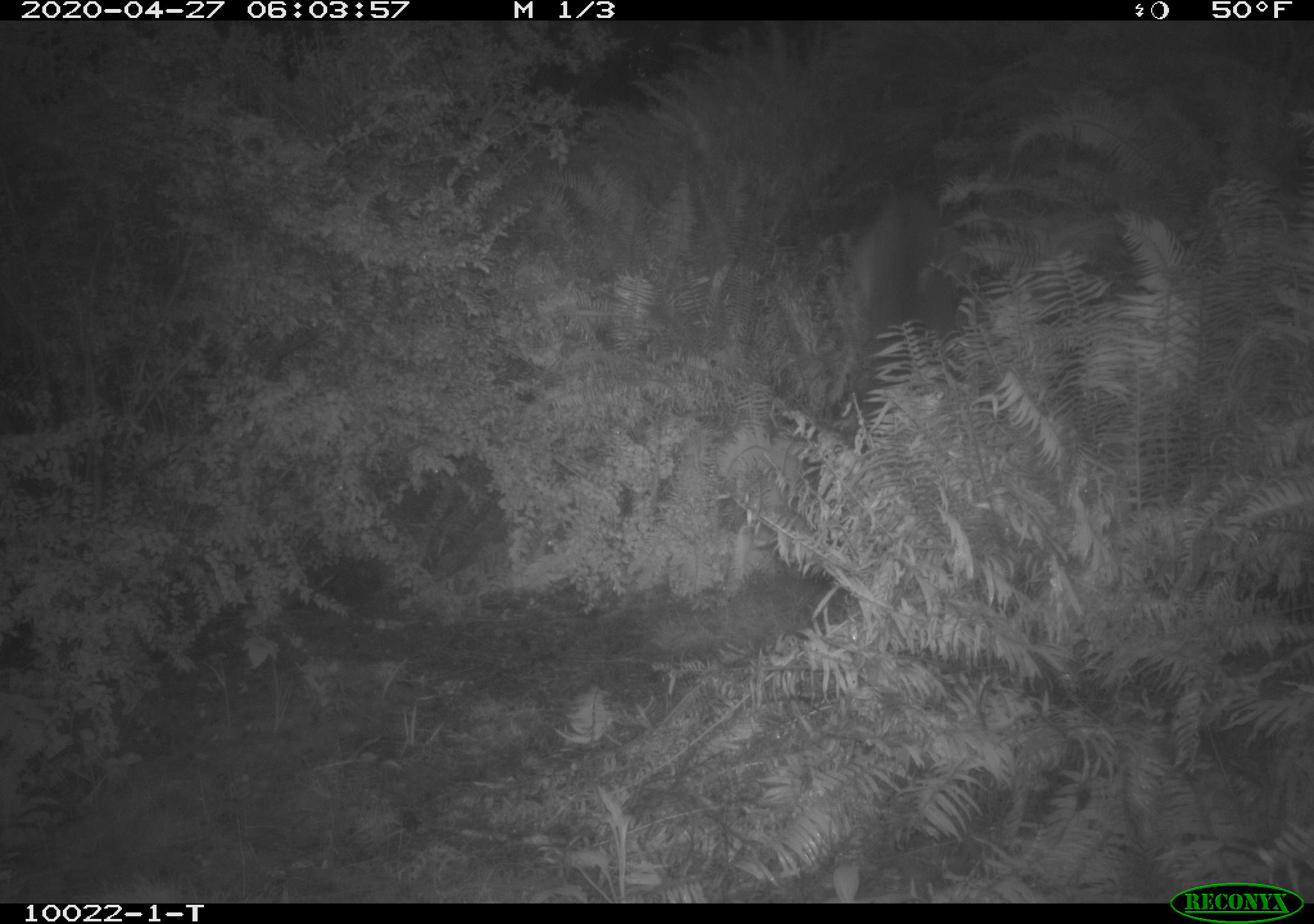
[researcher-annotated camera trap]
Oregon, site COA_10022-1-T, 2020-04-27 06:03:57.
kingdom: Animalia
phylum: Chordata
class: Mammalia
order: Carnivora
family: Felidae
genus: Puma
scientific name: Puma concolor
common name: cougar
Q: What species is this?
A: Cougar (Puma concolor).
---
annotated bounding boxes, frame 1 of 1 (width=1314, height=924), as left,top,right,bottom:
cougar: 829,181,984,429